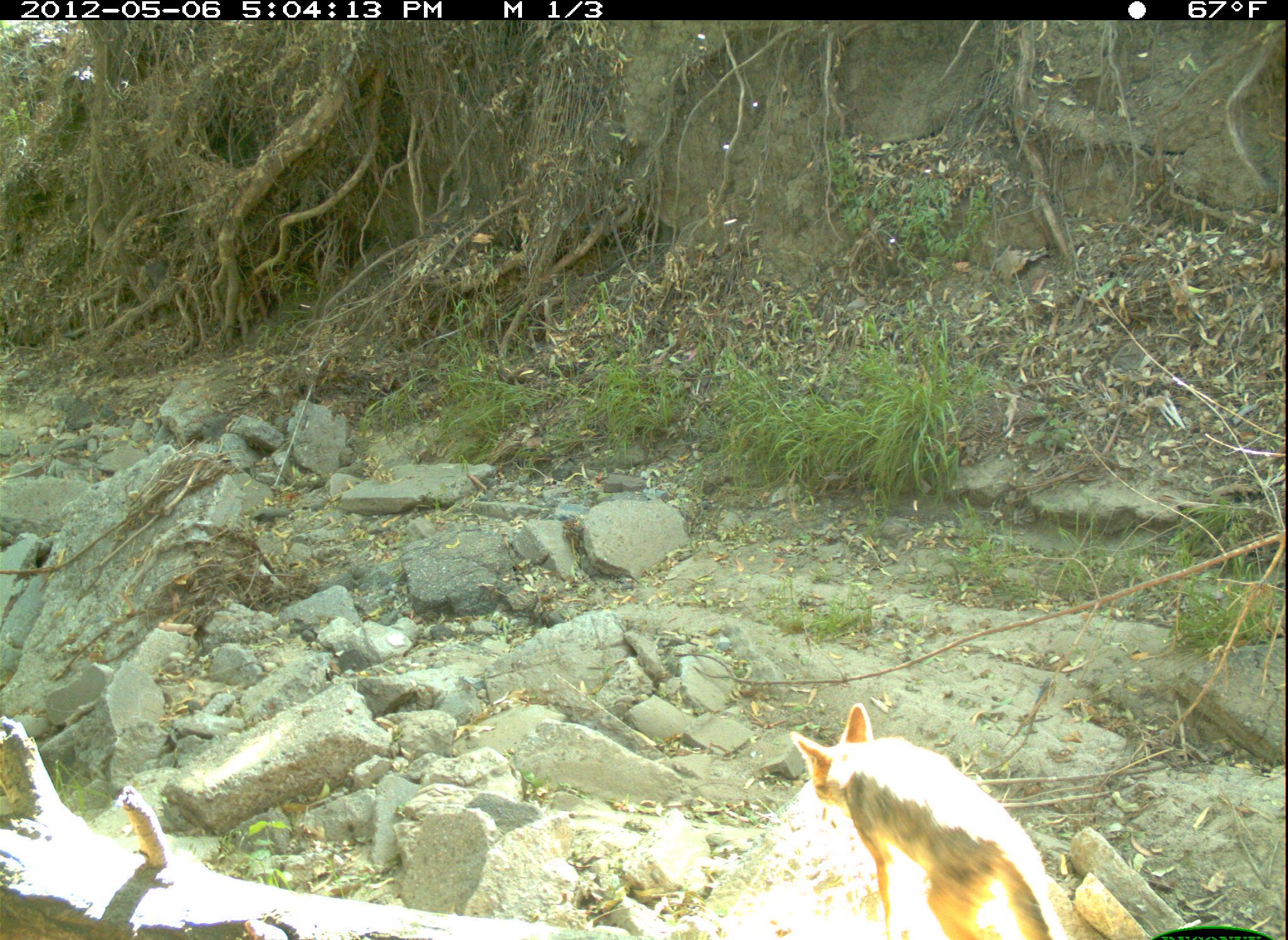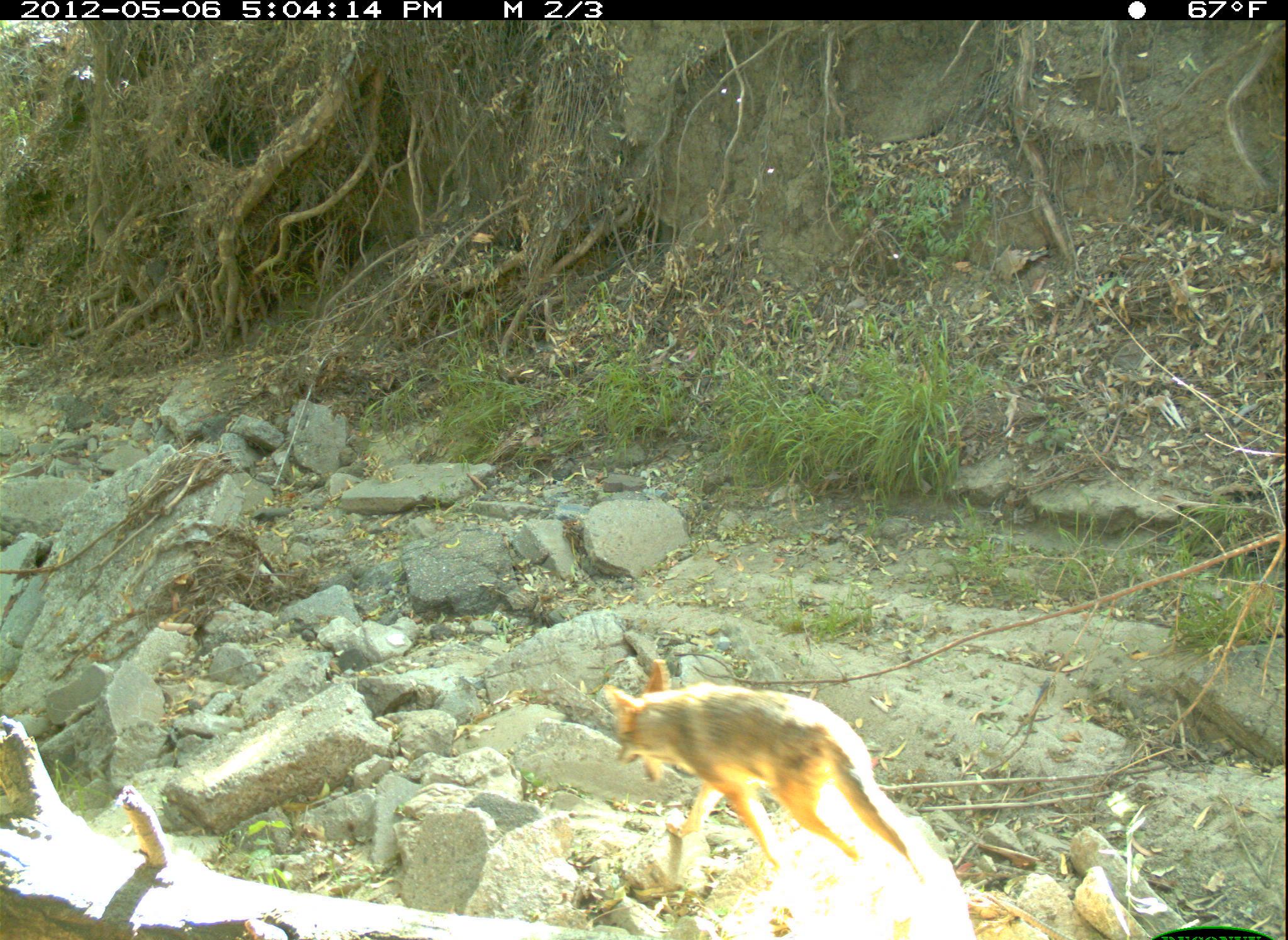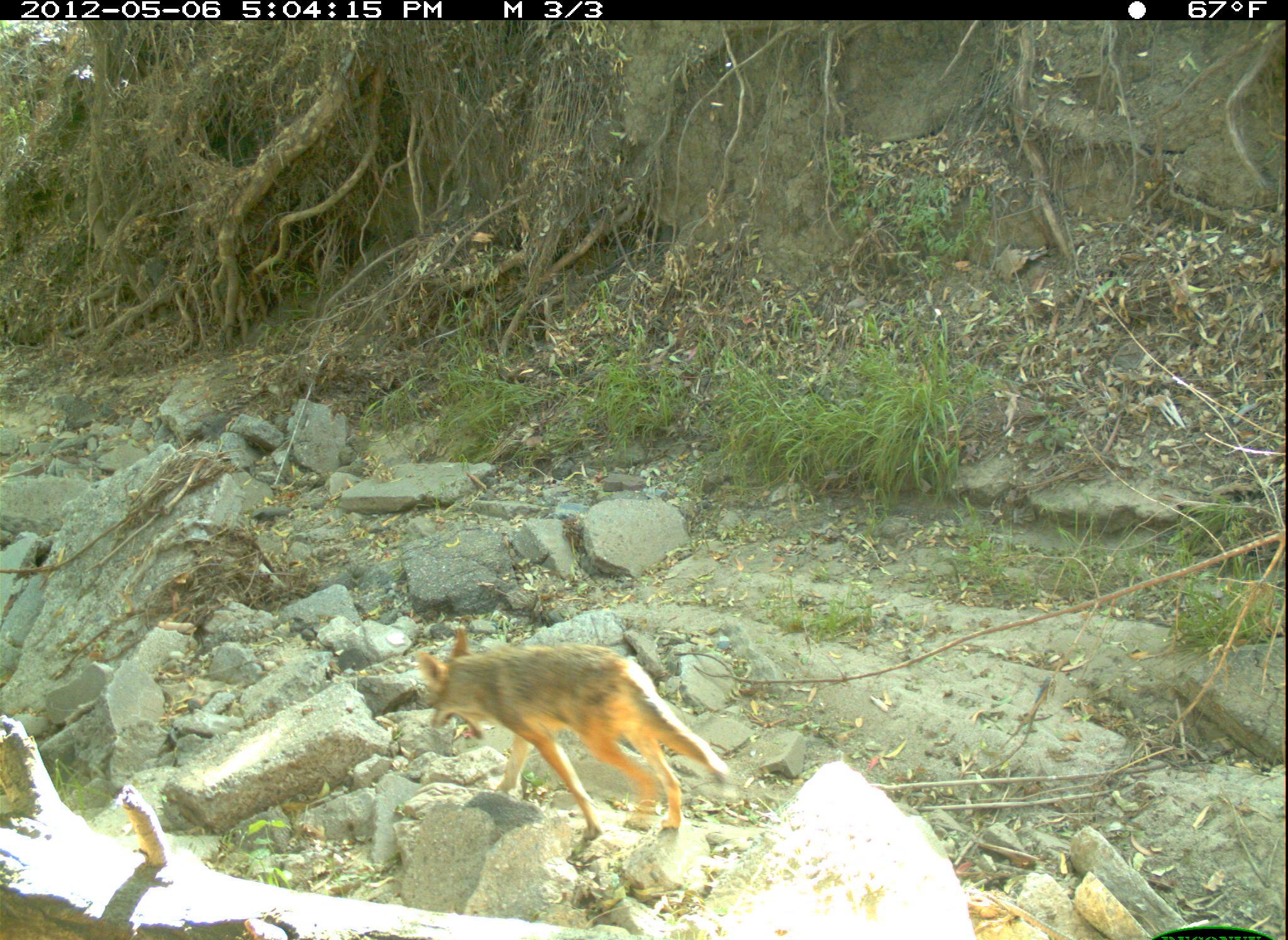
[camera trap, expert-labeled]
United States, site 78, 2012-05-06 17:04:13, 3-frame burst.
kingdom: Animalia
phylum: Chordata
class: Mammalia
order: Carnivora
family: Canidae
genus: Canis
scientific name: Canis latrans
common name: coyote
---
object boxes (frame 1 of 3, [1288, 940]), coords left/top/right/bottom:
coyote: 784/702/1088/937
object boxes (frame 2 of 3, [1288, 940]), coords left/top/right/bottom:
coyote: 599/657/937/931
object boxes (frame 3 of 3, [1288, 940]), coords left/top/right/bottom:
coyote: 411/619/745/847